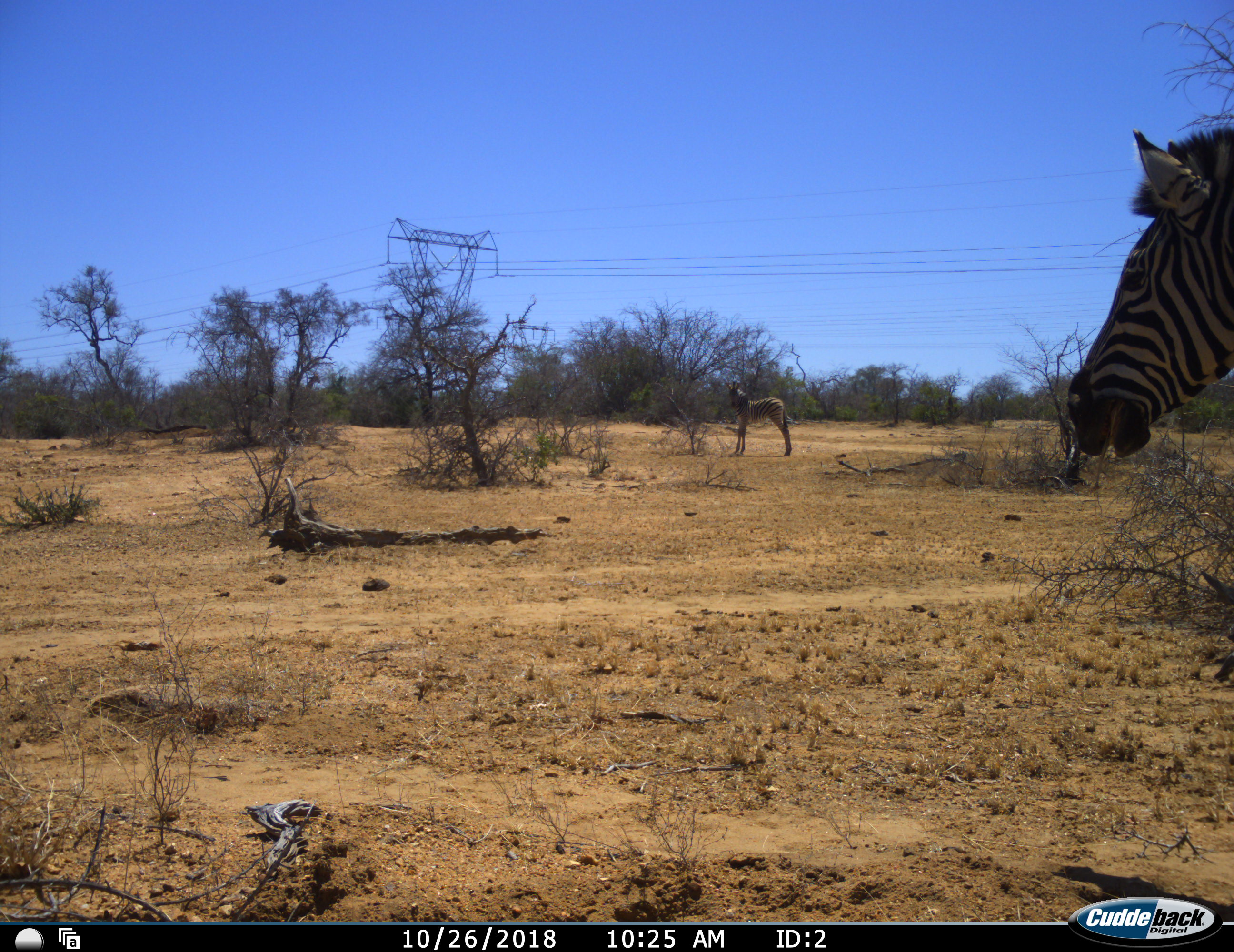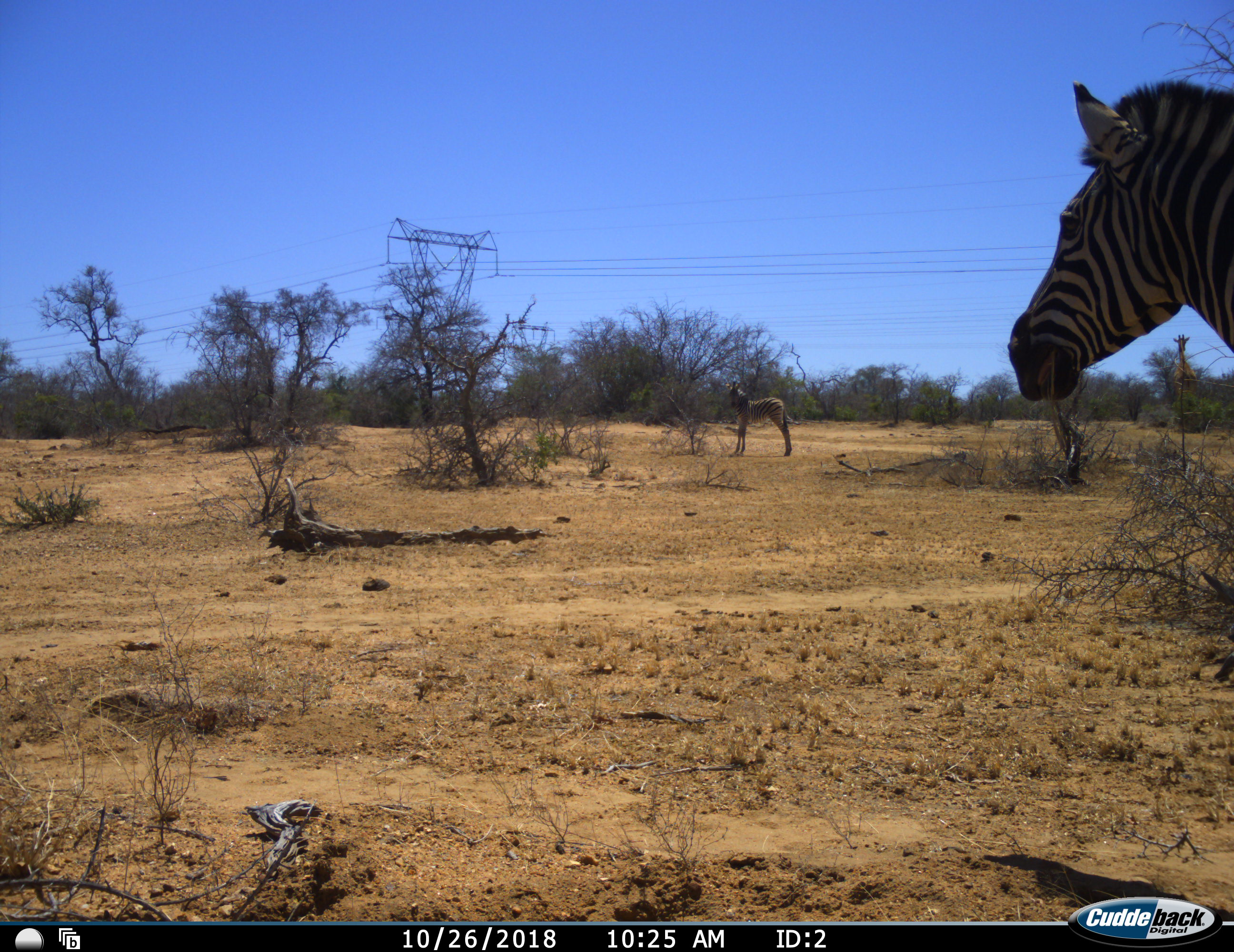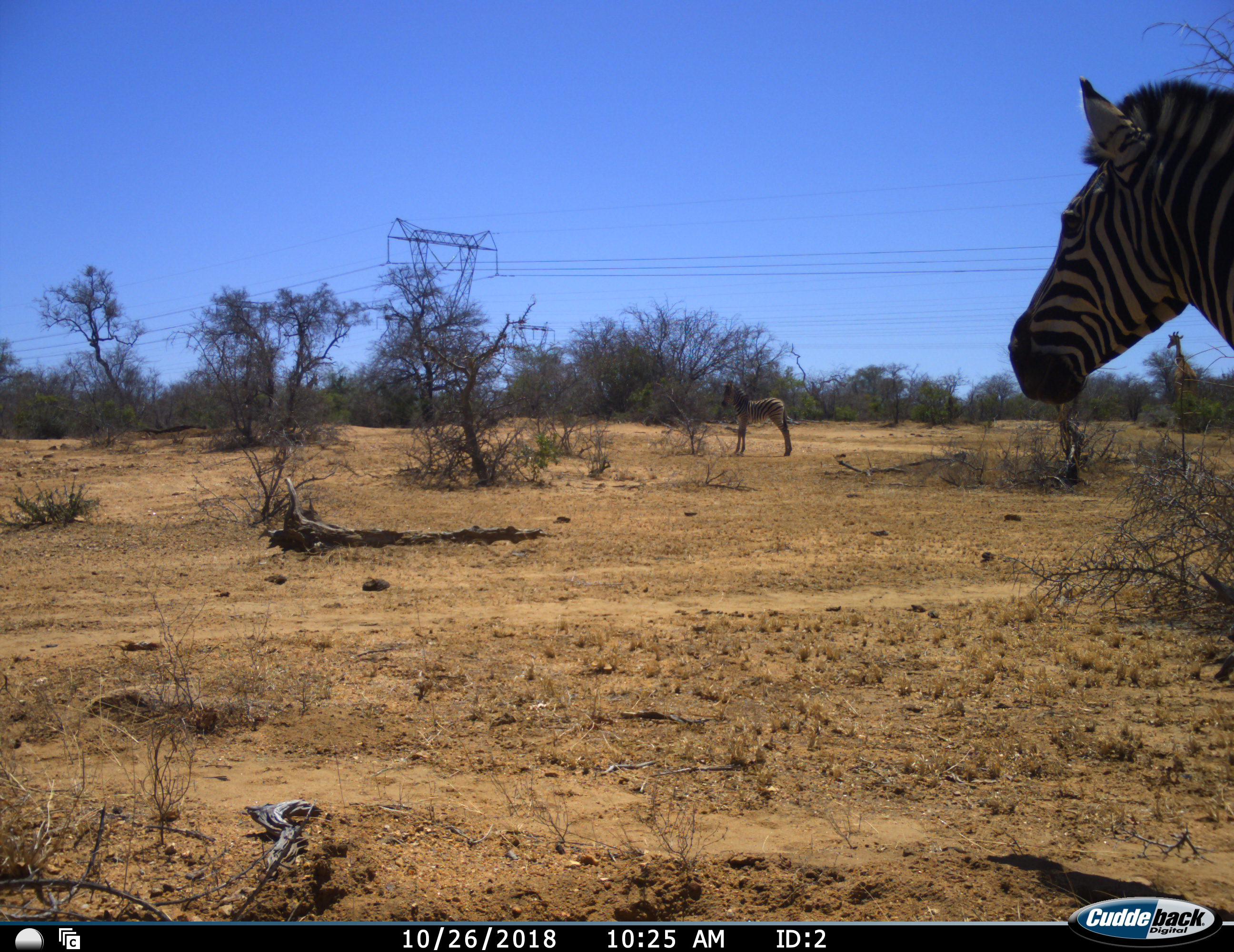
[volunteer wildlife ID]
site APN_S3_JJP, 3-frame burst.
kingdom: Animalia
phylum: Chordata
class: Mammalia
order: Perissodactyla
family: Equidae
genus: Equus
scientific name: Equus quagga burchellii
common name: burchell's zebra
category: zebraburchells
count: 2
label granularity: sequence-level